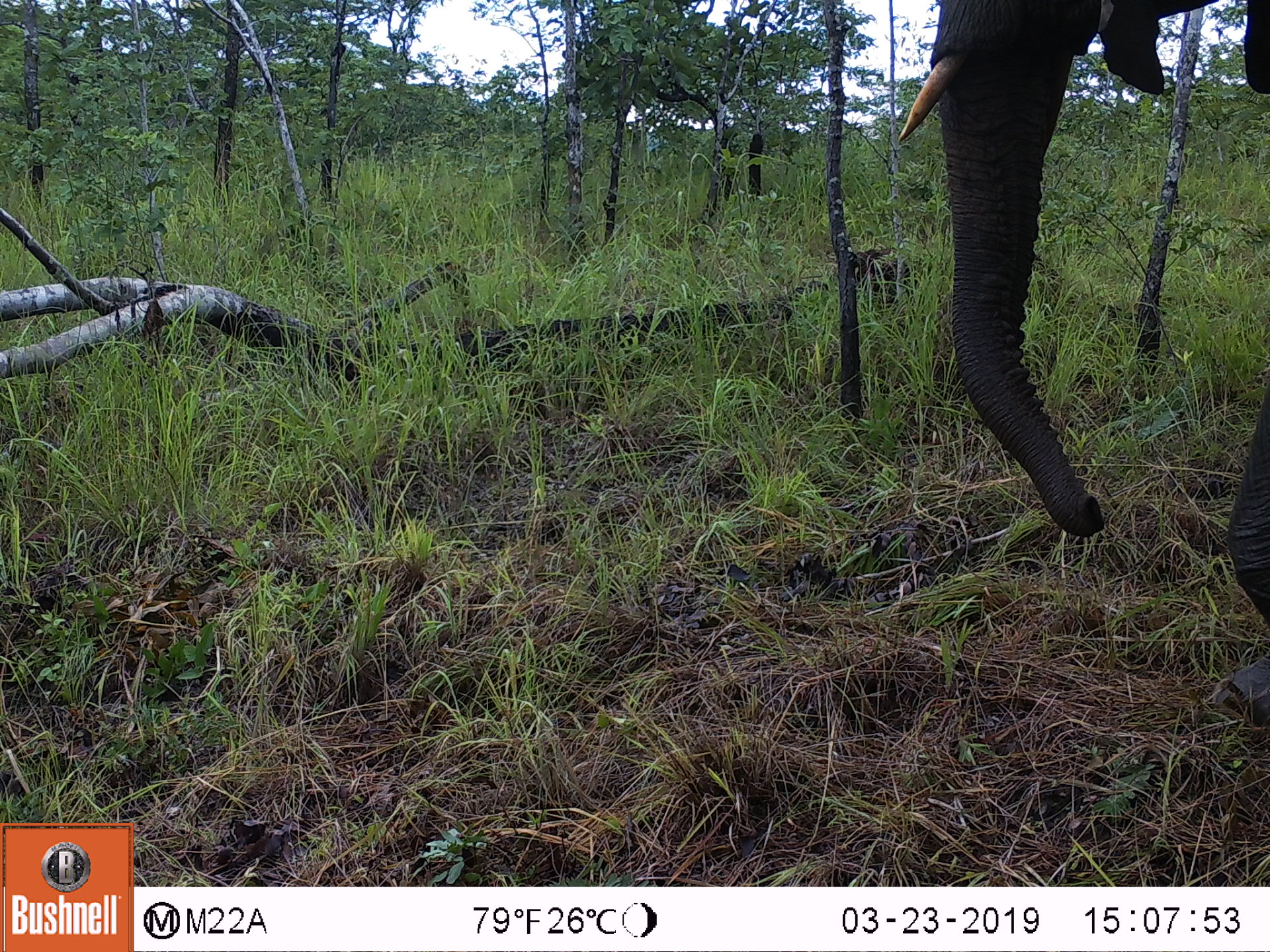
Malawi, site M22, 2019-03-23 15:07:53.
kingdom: Animalia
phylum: Chordata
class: Mammalia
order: Proboscidea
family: Elephantidae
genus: Loxodonta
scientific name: Loxodonta africana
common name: african savanna elephant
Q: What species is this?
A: African savanna elephant (Loxodonta africana).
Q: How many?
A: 1.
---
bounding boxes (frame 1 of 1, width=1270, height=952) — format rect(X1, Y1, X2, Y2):
african savanna elephant: rect(888, 0, 1264, 725)